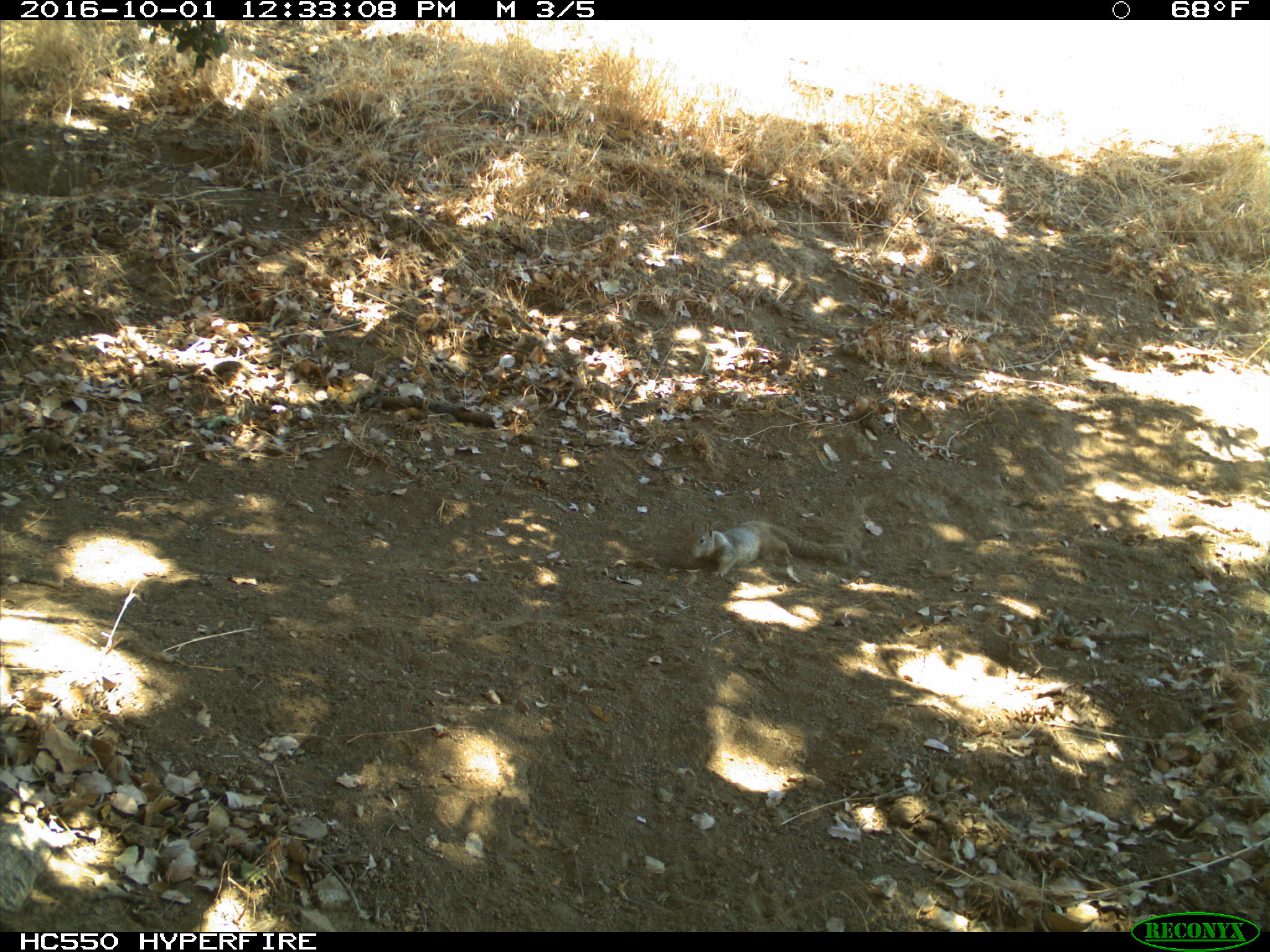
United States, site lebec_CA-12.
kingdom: Animalia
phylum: Chordata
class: Mammalia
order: Rodentia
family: Sciuridae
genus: Otospermophilus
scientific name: Otospermophilus beecheyi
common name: california ground squirrel